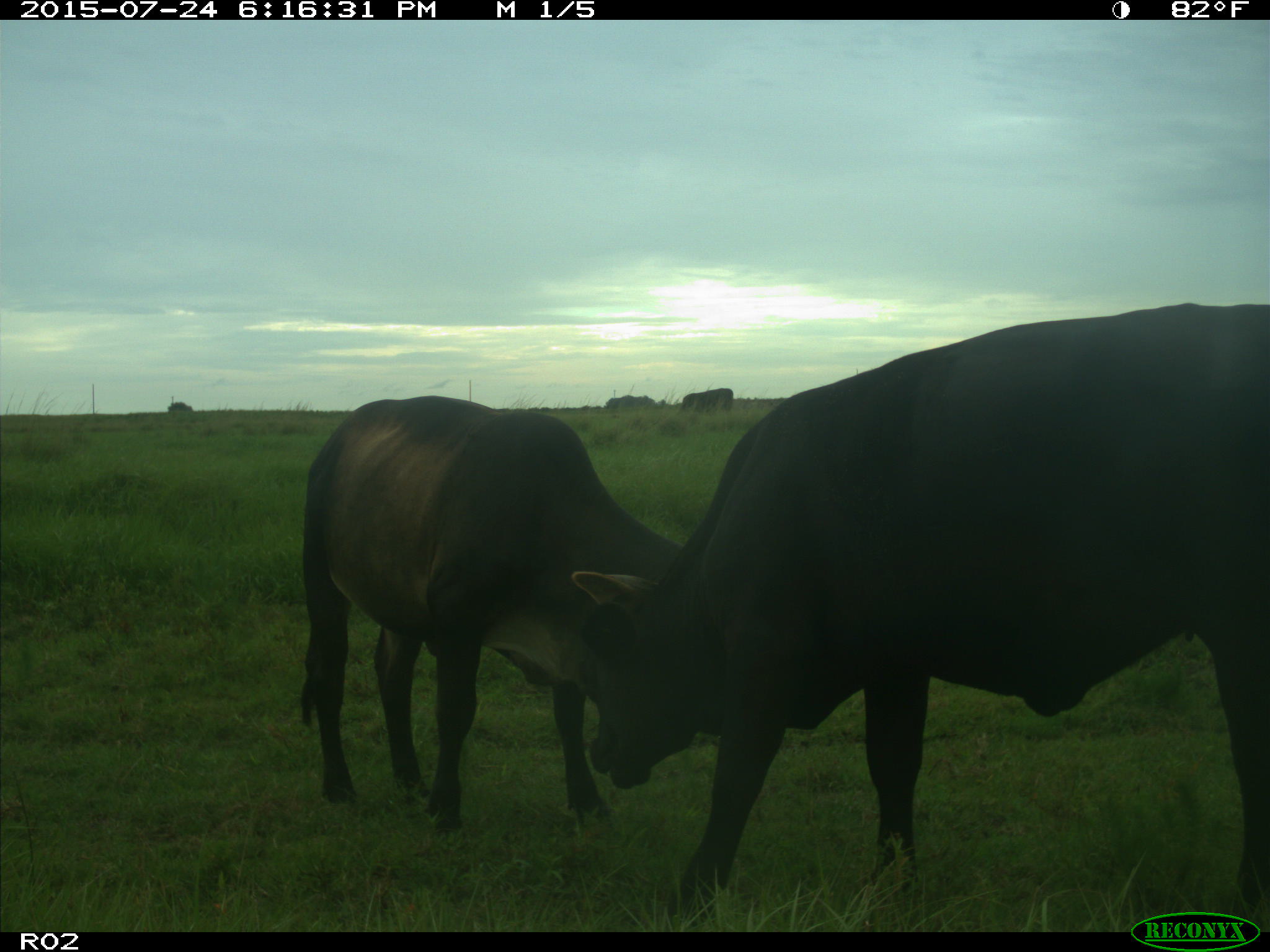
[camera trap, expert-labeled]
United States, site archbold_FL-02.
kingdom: Animalia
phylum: Chordata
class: Mammalia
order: Artiodactyla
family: Bovidae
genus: Bos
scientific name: Bos taurus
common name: domestic cow